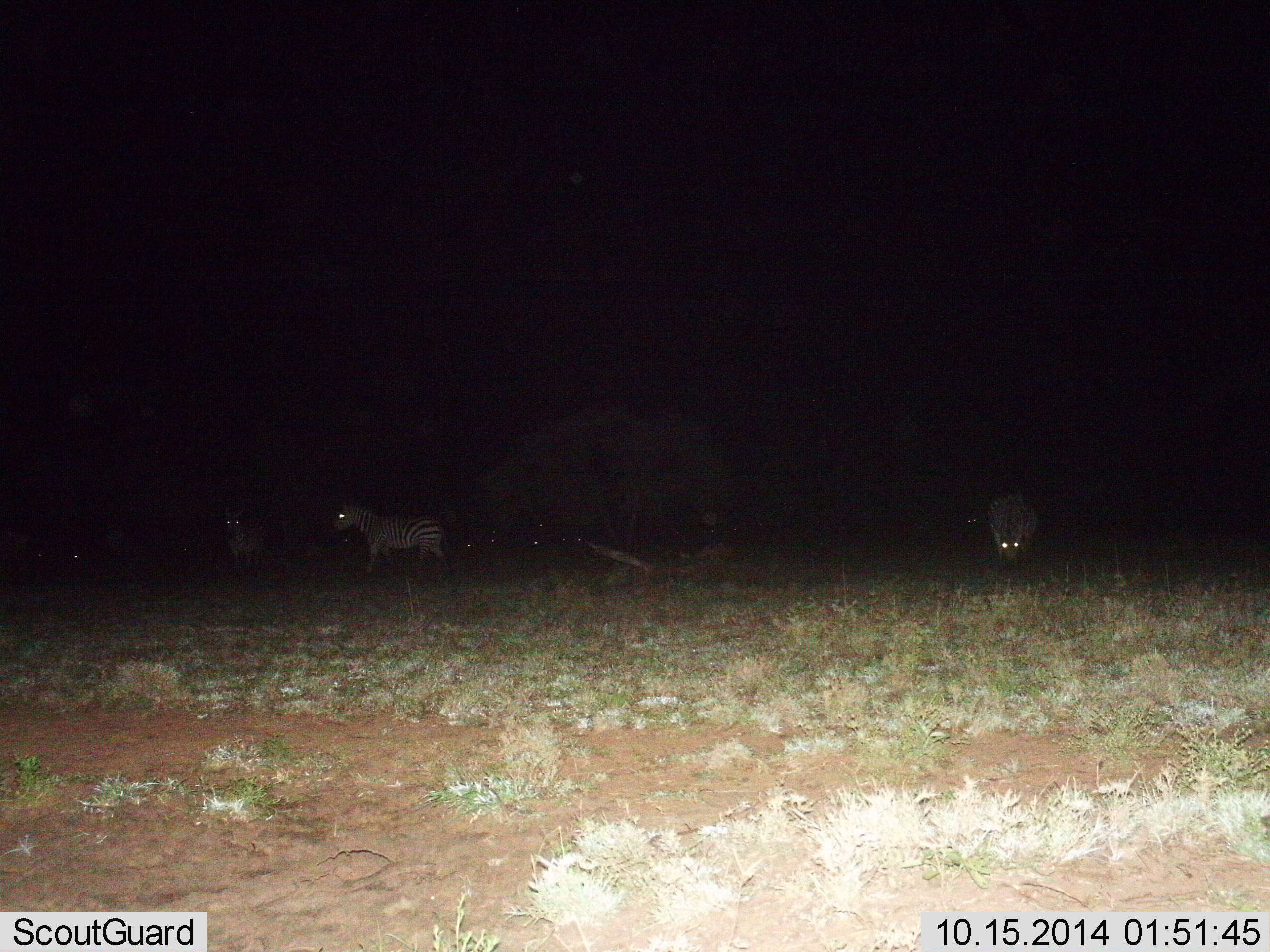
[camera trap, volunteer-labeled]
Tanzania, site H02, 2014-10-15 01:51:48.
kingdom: Animalia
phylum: Chordata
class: Mammalia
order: Perissodactyla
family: Equidae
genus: Equus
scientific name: Equus quagga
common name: plains zebra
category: zebra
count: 3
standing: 50%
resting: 10%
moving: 30%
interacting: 0%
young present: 0%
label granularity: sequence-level